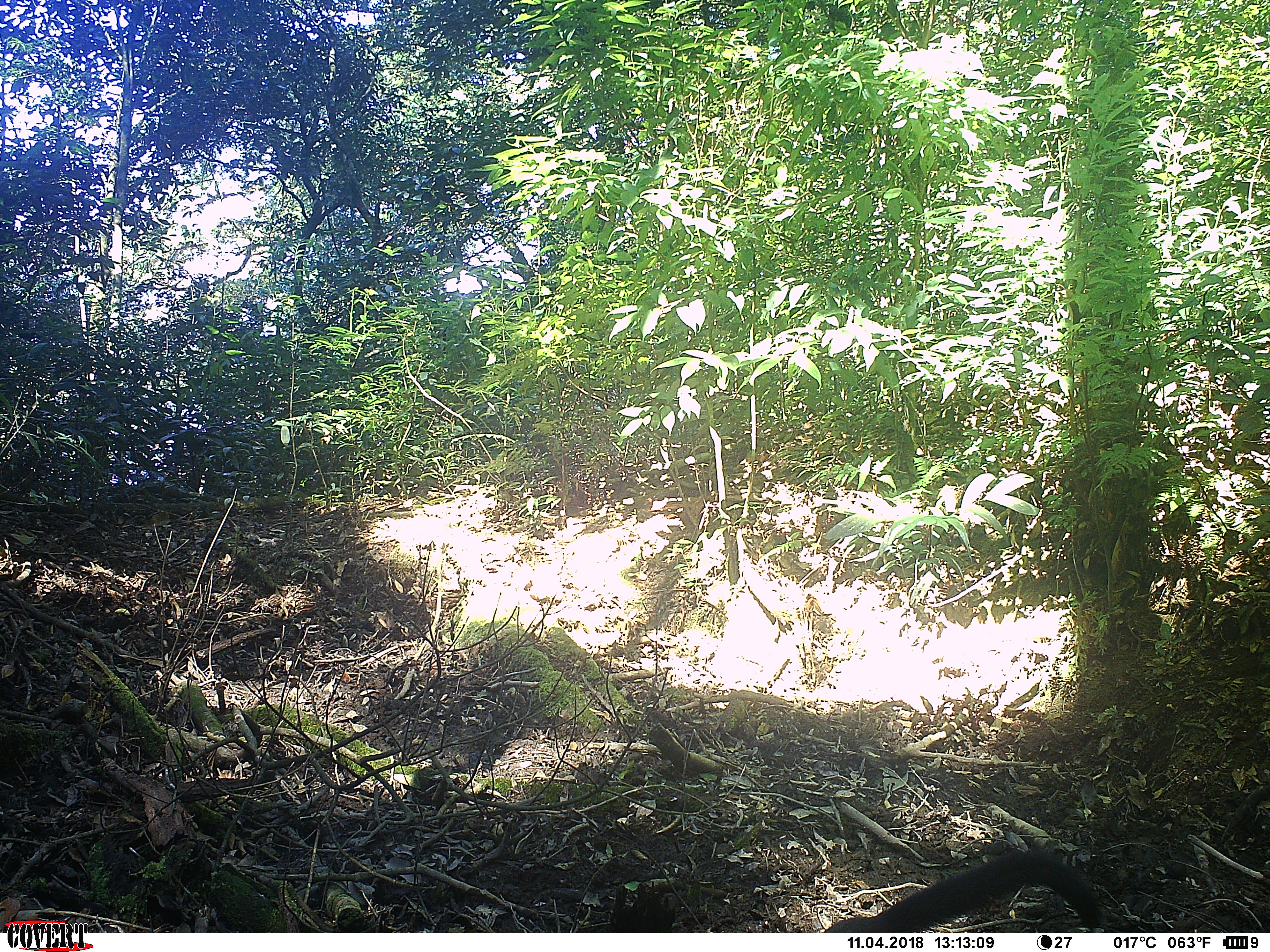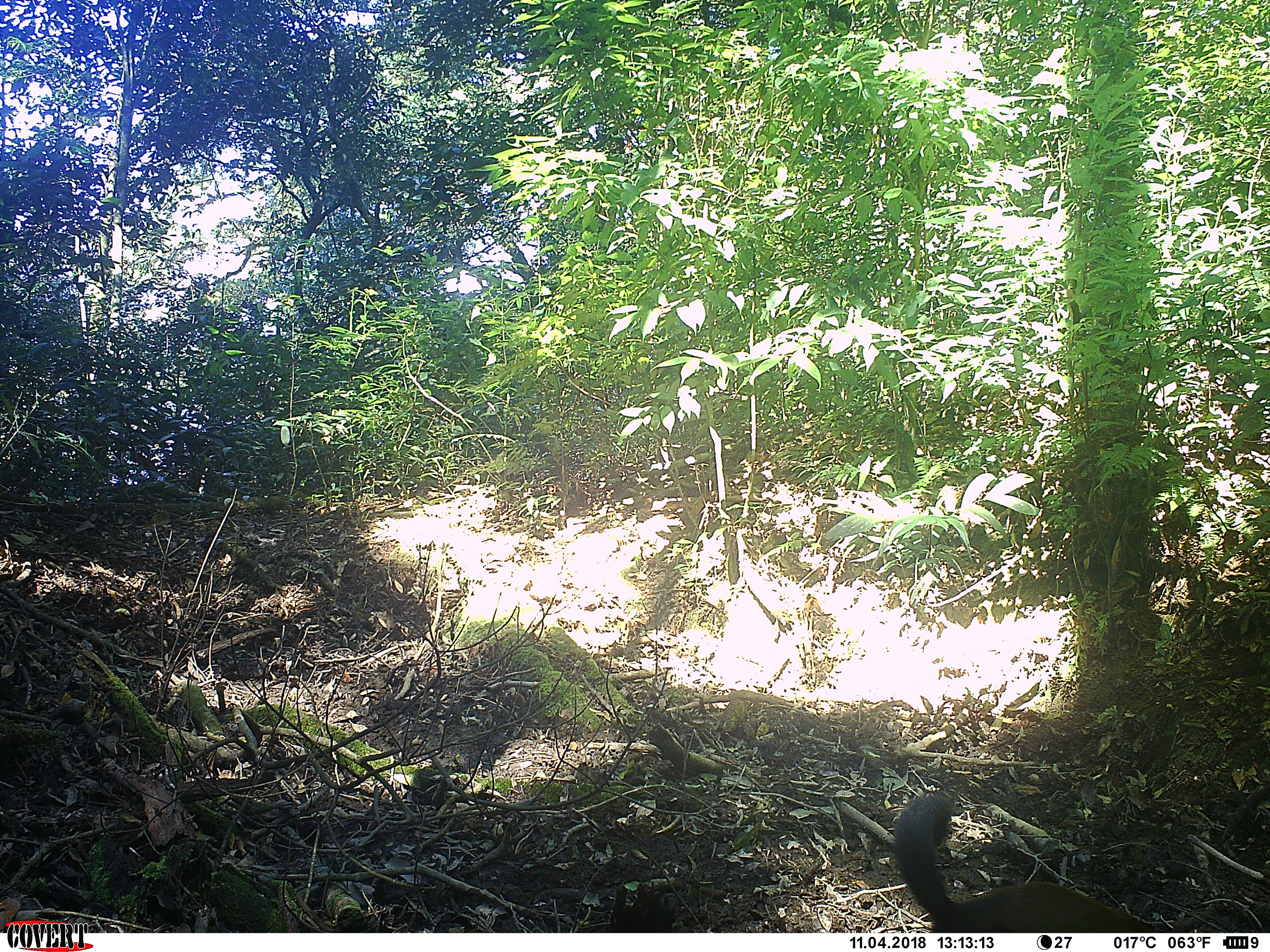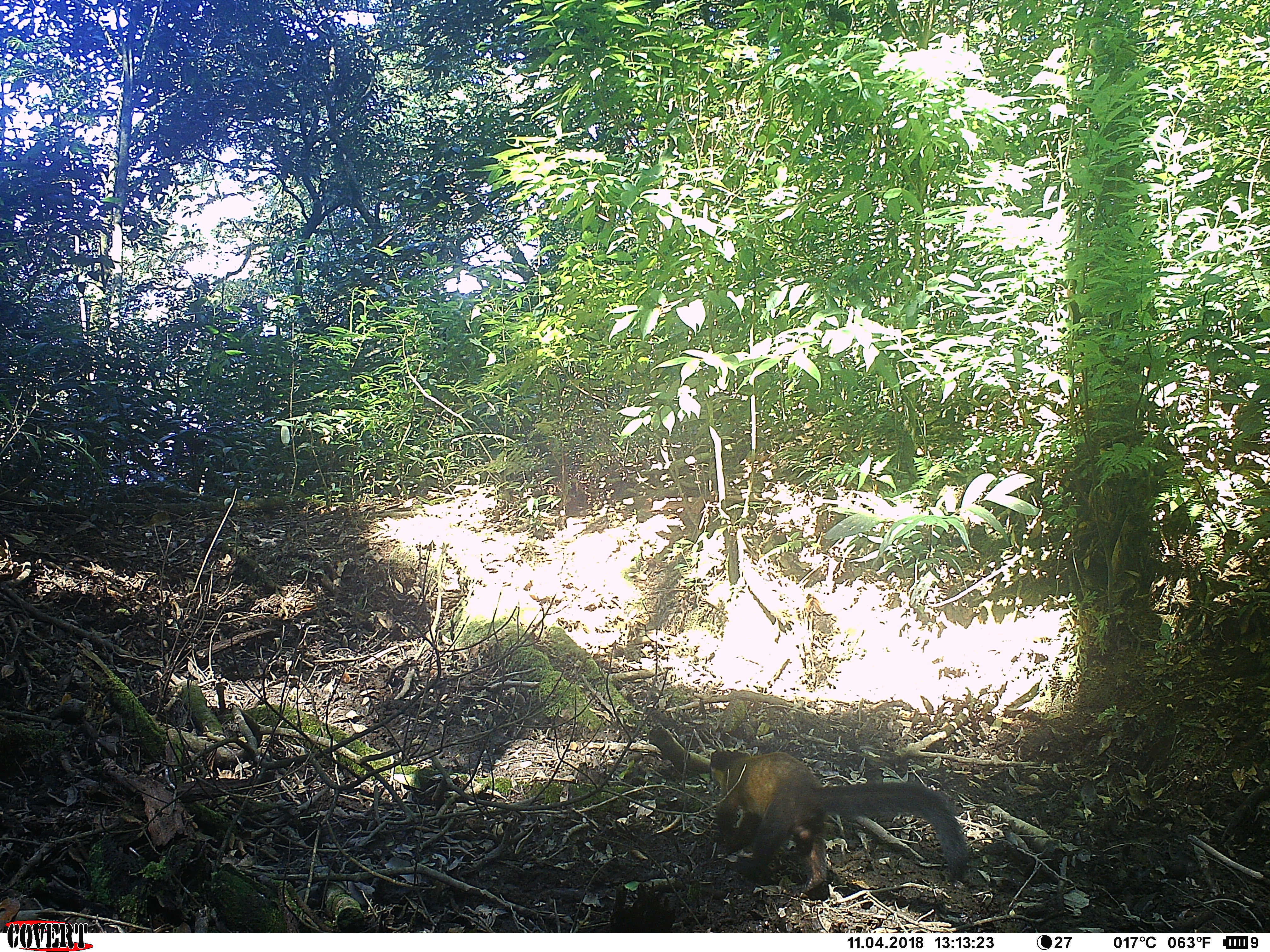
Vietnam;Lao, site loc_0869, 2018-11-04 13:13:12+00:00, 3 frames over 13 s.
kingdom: Animalia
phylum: Chordata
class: Mammalia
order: Carnivora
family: Mustelidae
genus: Martes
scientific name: Martes flavigula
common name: yellow-throated marten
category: yellow throated marten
Yellow throated marten (yellow-throated marten) (Martes flavigula). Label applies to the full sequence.